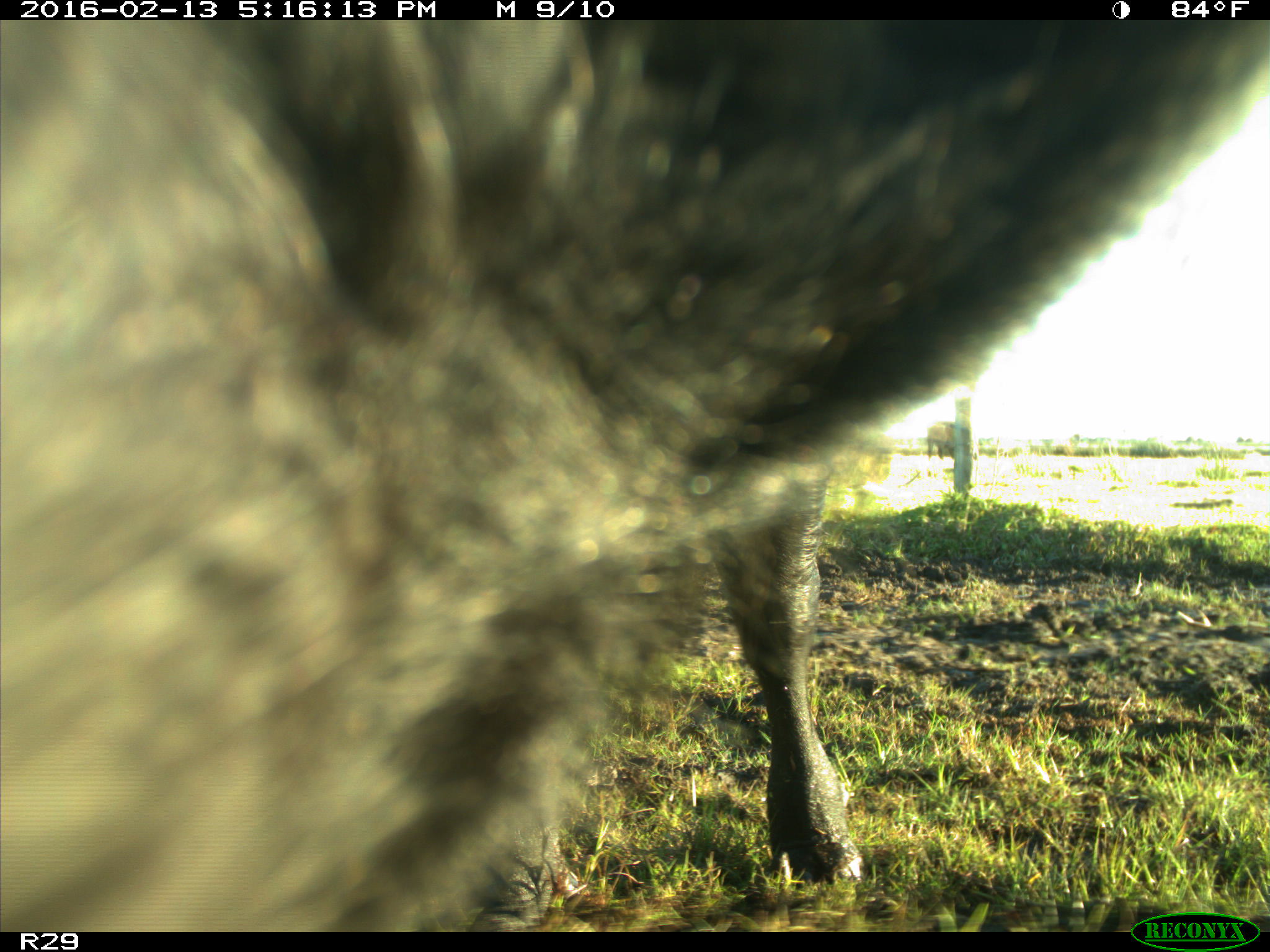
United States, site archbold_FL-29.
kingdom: Animalia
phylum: Chordata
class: Mammalia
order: Artiodactyla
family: Bovidae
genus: Bos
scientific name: Bos taurus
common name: domestic cow